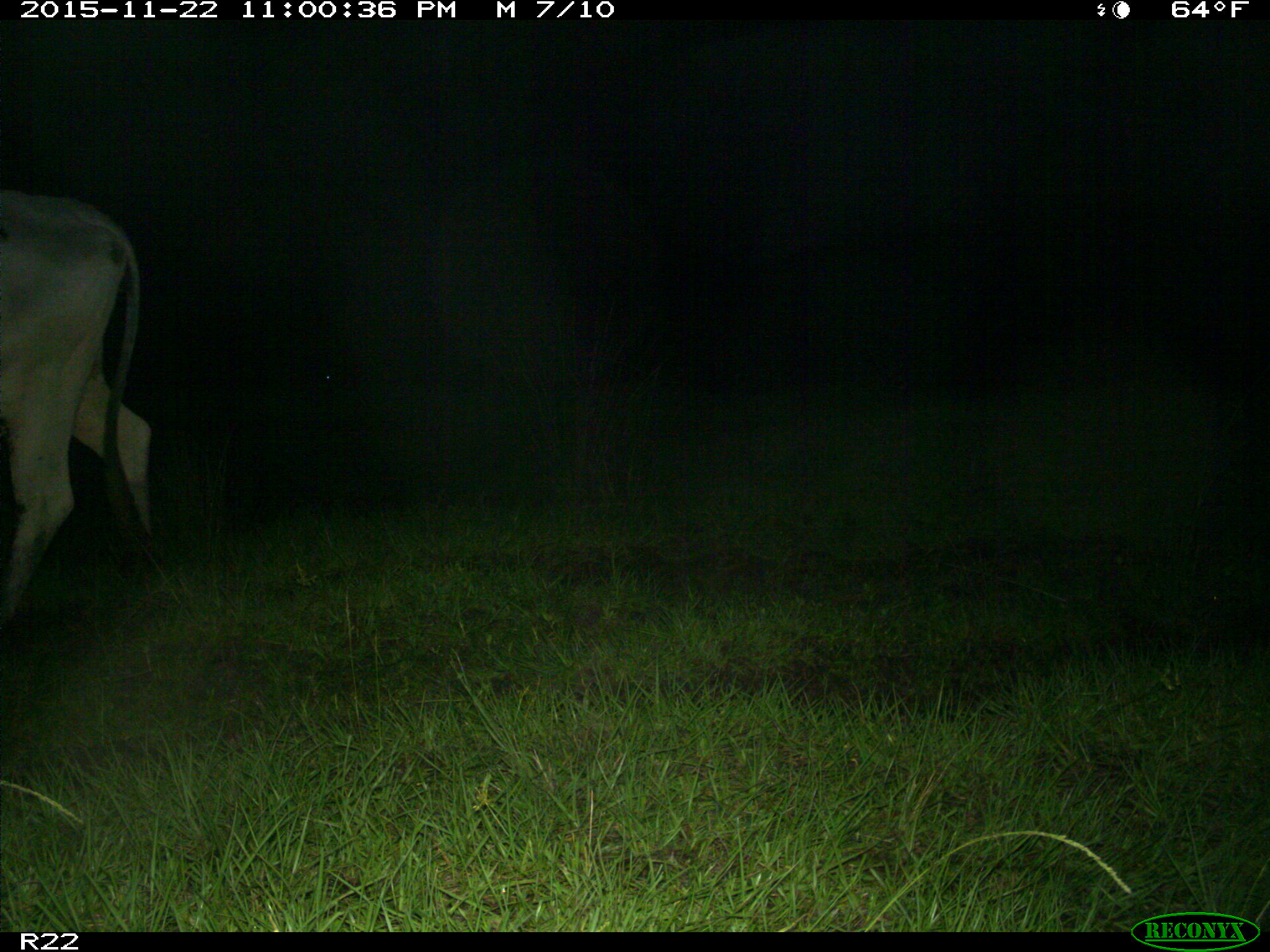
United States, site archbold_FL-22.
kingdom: Animalia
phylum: Chordata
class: Mammalia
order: Artiodactyla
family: Bovidae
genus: Bos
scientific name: Bos taurus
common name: domestic cow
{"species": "Bos taurus (domestic cow)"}